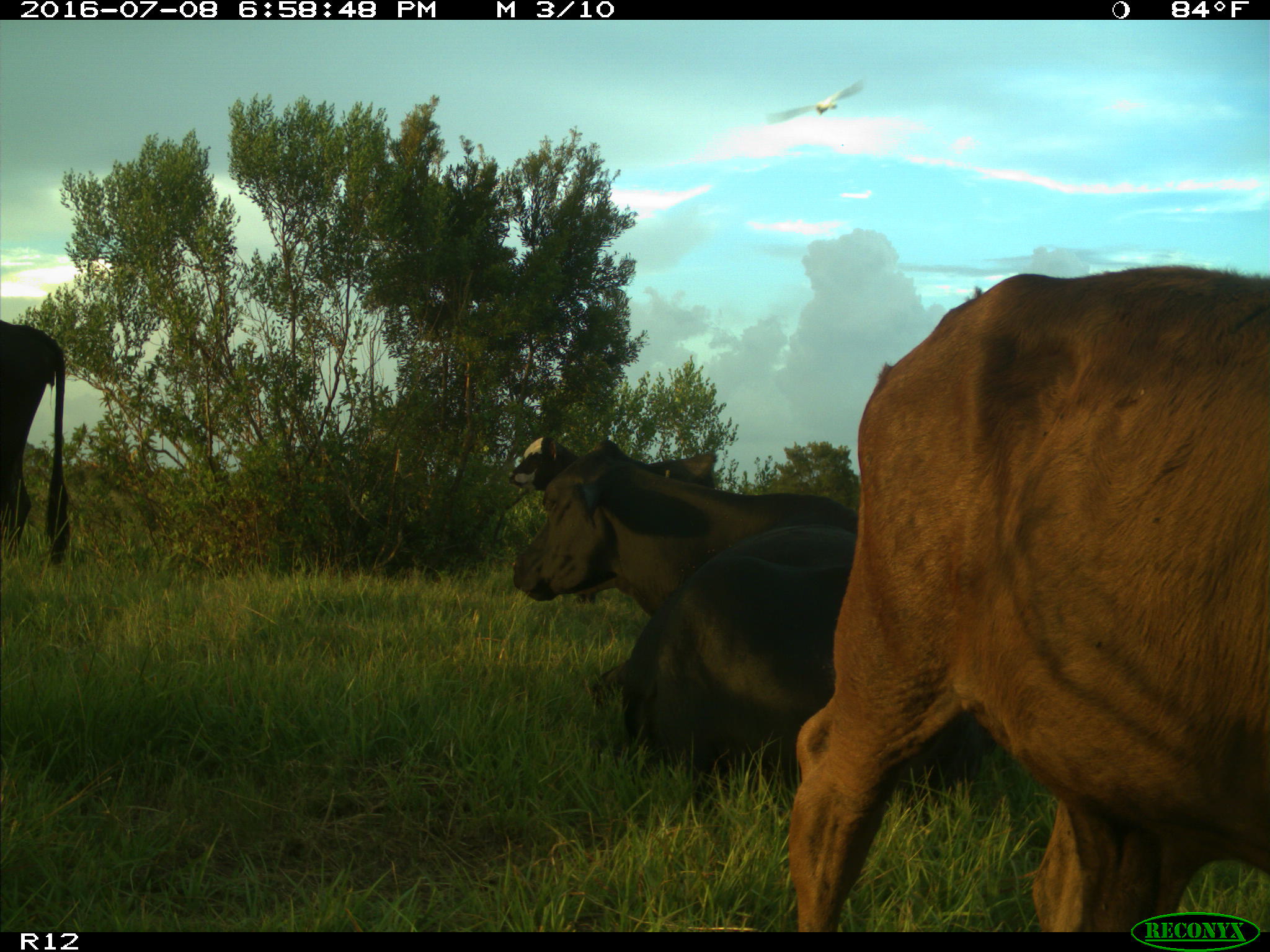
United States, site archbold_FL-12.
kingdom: Animalia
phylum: Chordata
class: Mammalia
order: Artiodactyla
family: Bovidae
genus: Bos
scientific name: Bos taurus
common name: domestic cow